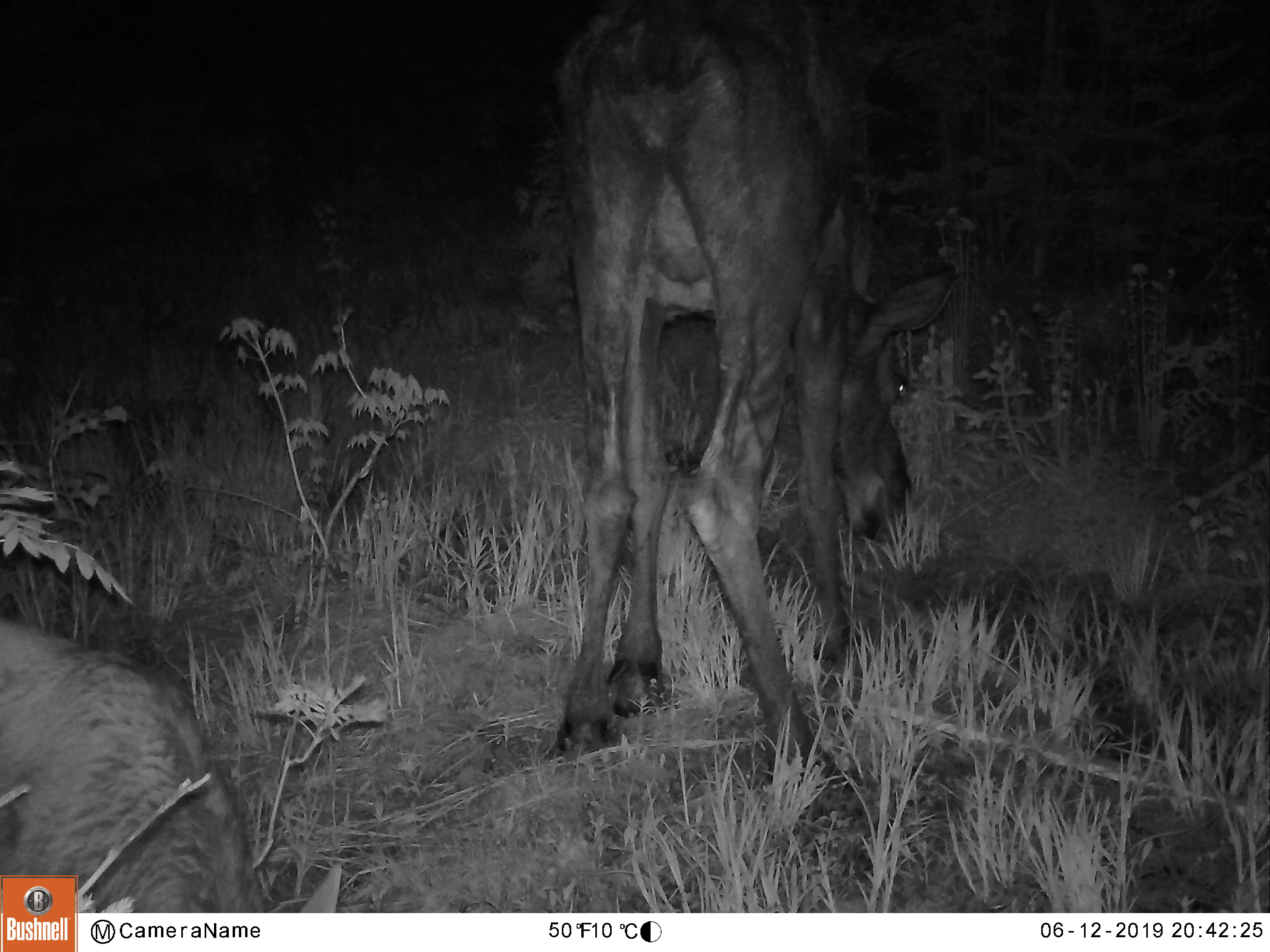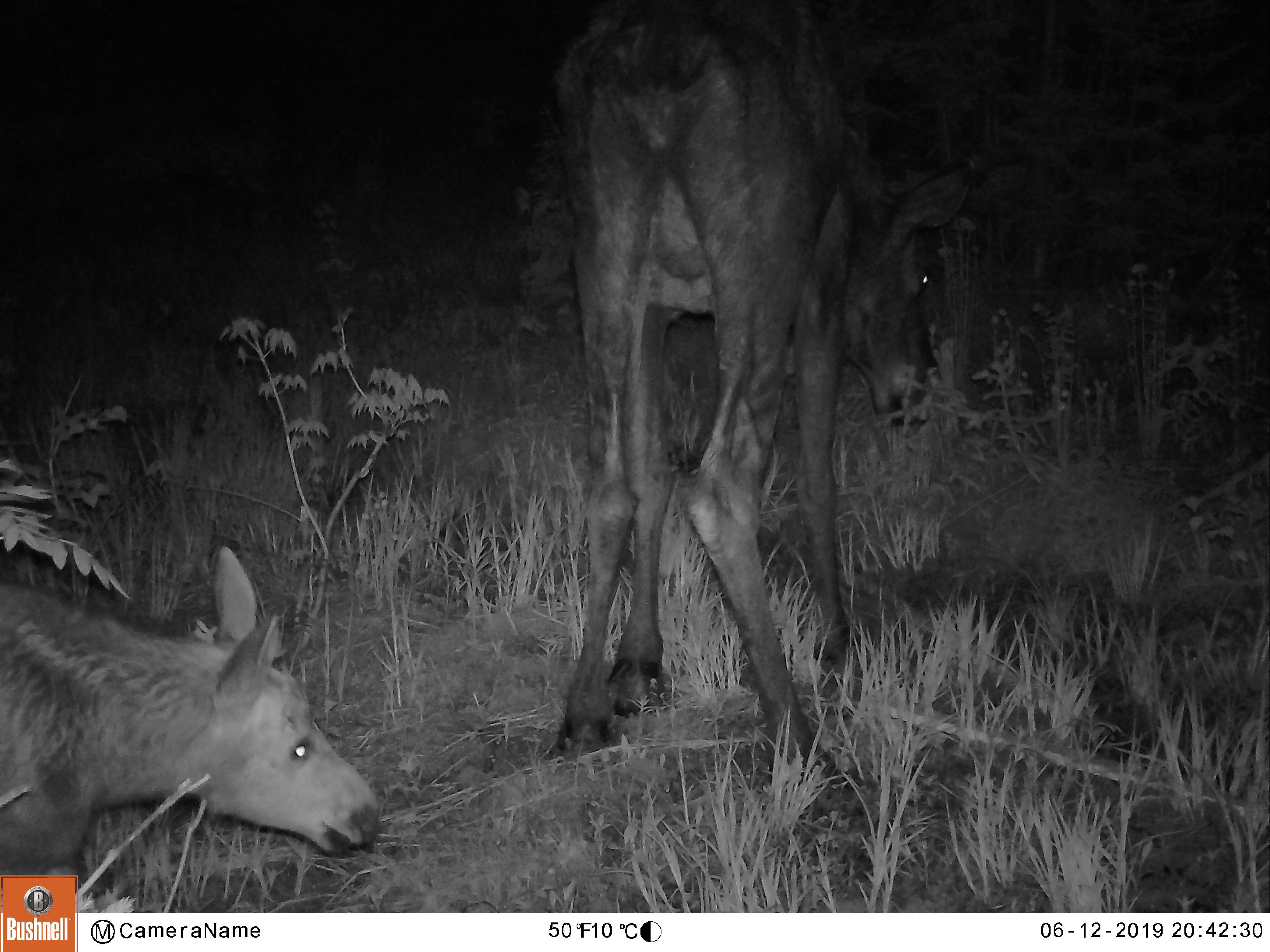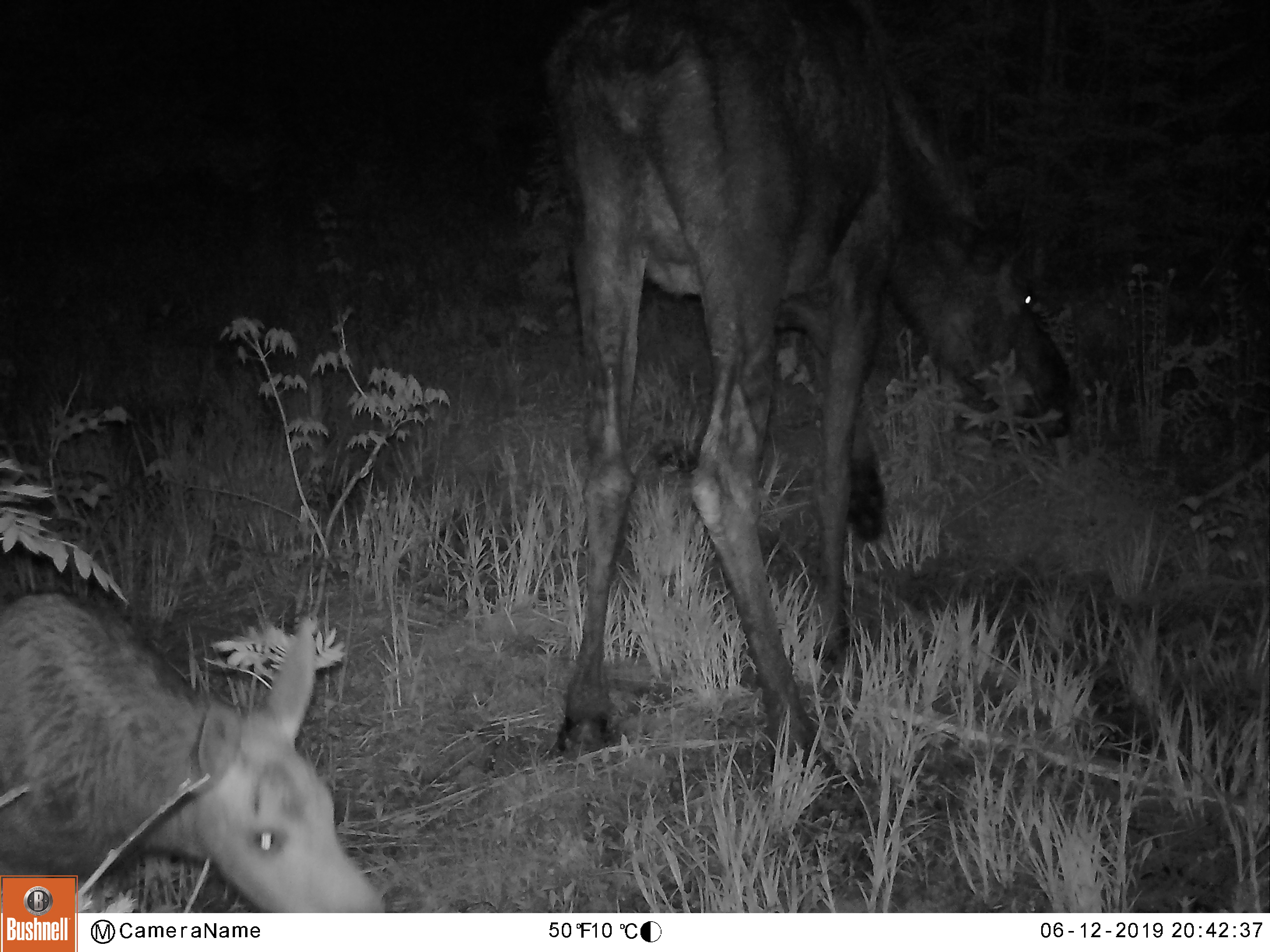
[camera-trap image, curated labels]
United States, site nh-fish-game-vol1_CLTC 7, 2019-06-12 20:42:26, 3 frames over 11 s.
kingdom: Animalia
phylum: Chordata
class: Mammalia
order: Artiodactyla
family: Cervidae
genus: Alces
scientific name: Alces alces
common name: moose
Moose (Alces alces).